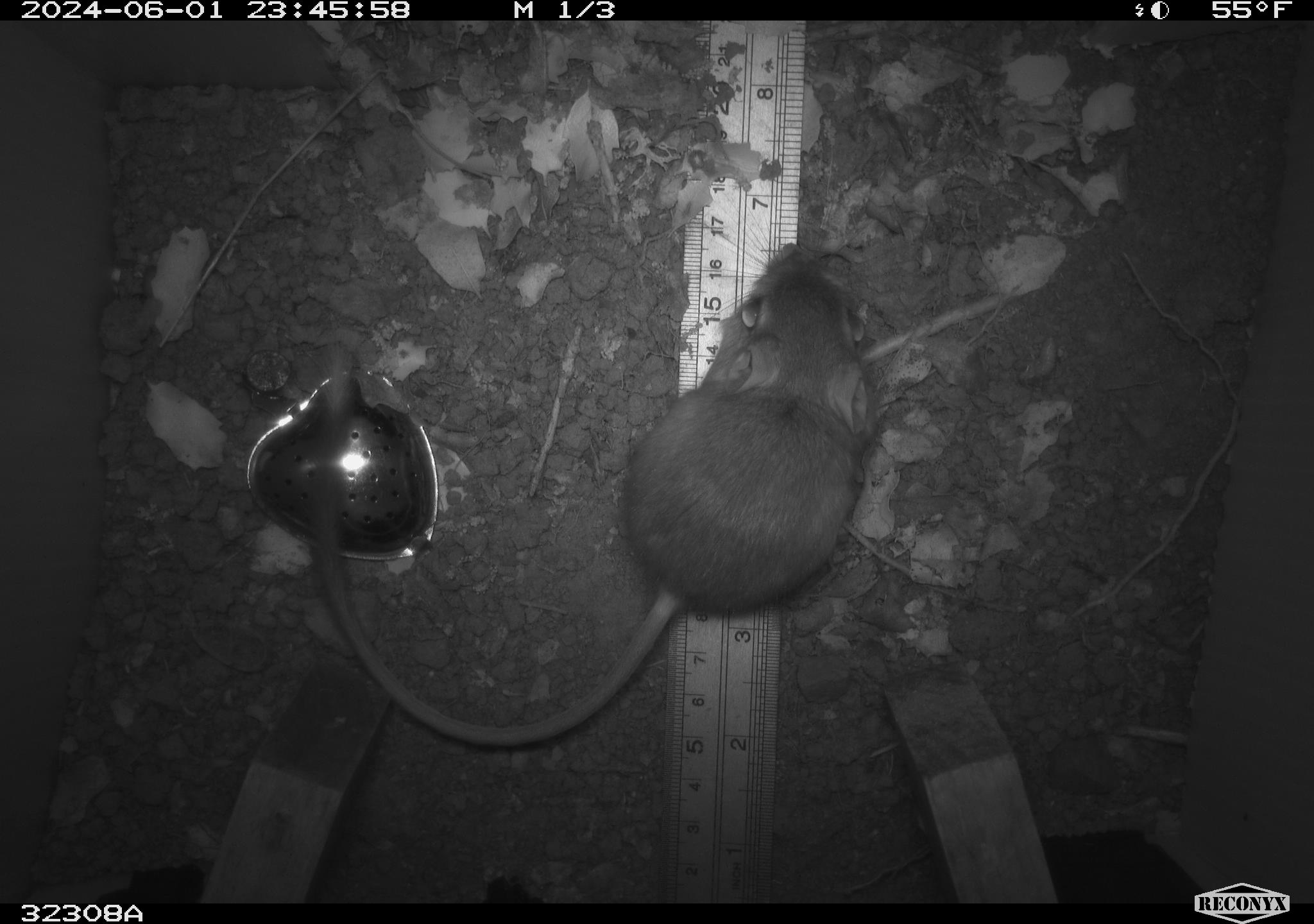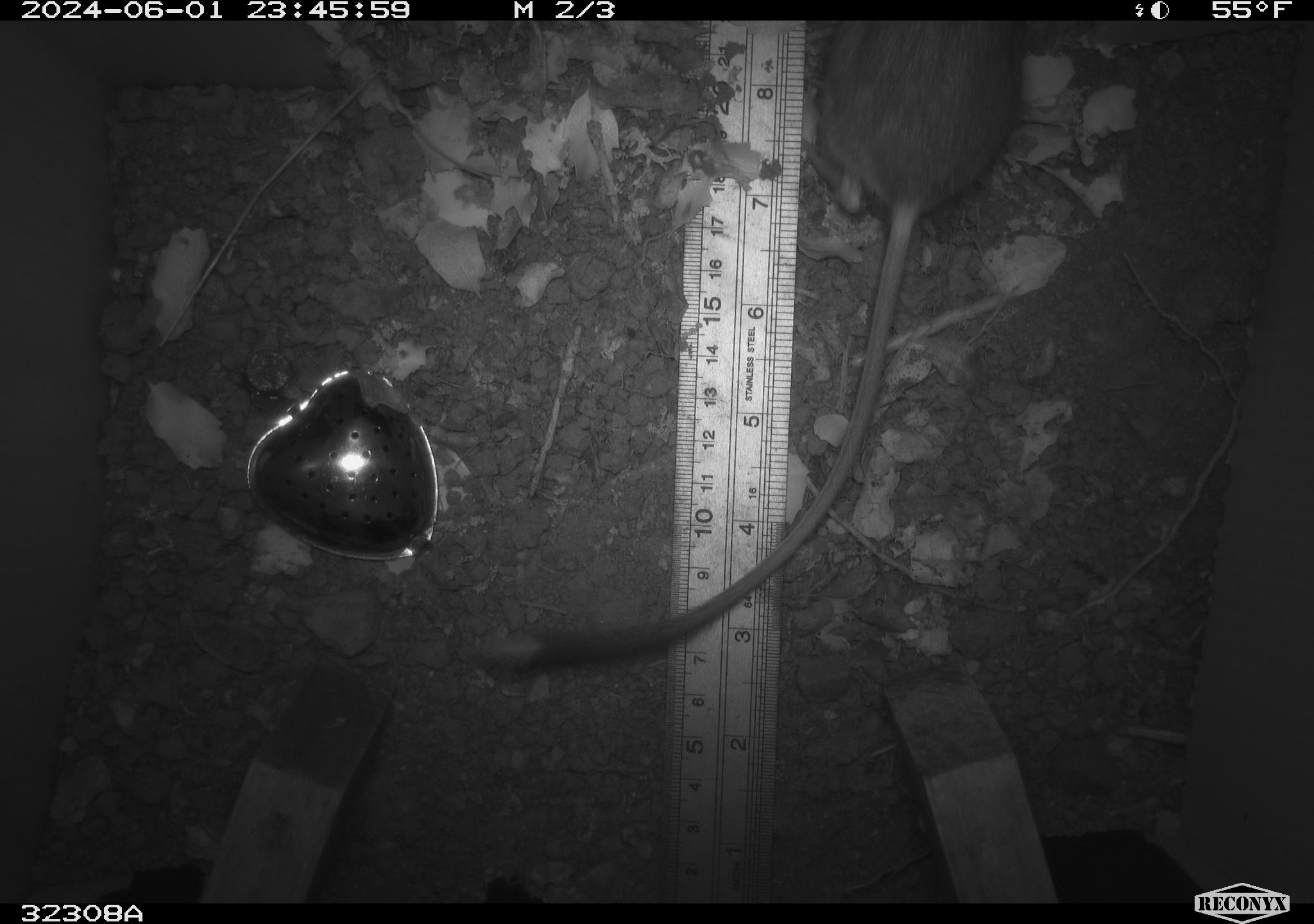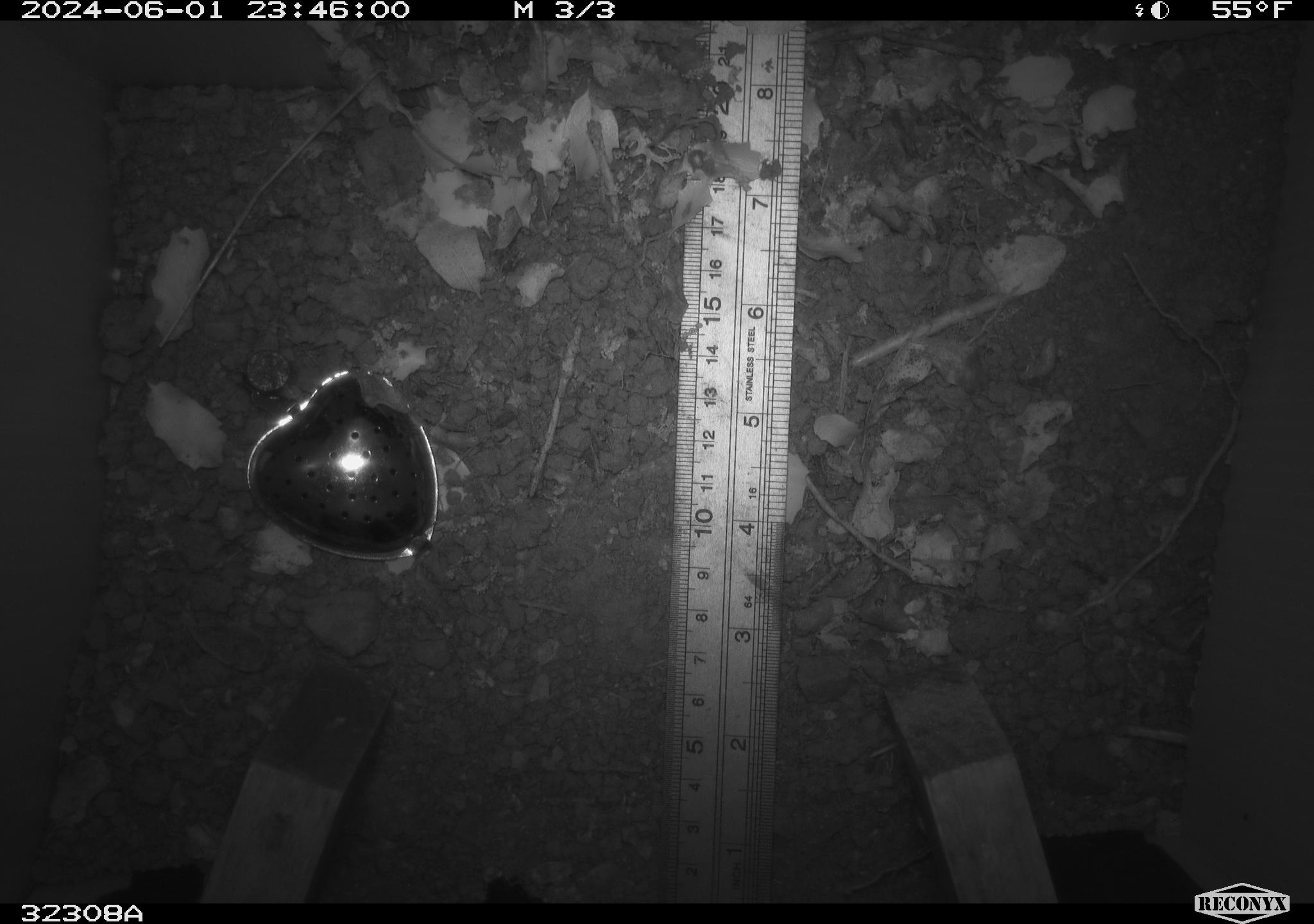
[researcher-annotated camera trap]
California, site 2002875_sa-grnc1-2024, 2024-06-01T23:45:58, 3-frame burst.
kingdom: Animalia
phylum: Chordata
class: Mammalia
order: Rodentia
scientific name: Rodentia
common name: rodent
Rodent (Rodentia).